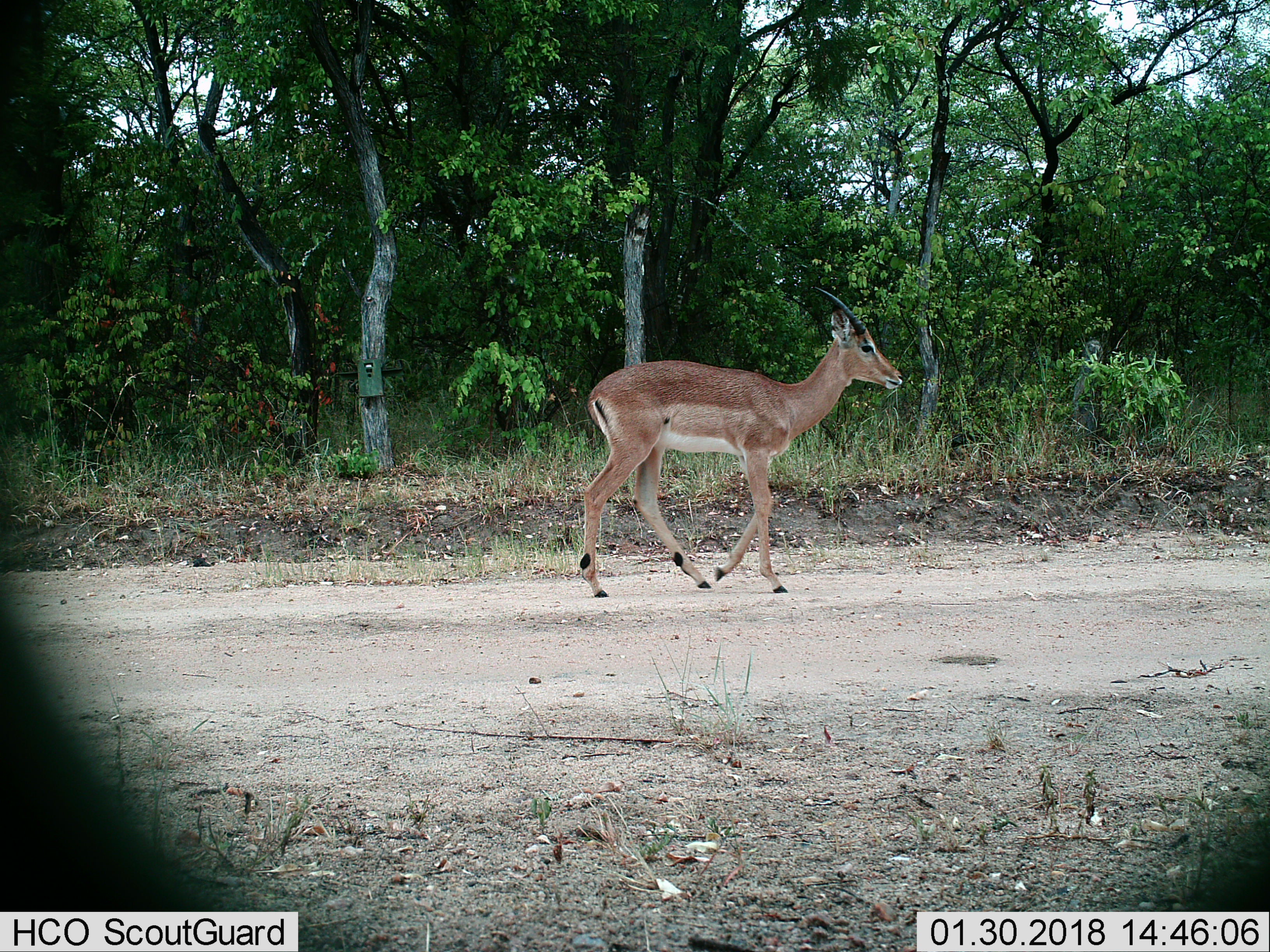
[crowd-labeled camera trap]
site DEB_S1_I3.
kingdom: Animalia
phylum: Chordata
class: Mammalia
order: Artiodactyla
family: Bovidae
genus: Aepyceros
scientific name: Aepyceros melampus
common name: impala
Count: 1.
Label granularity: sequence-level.